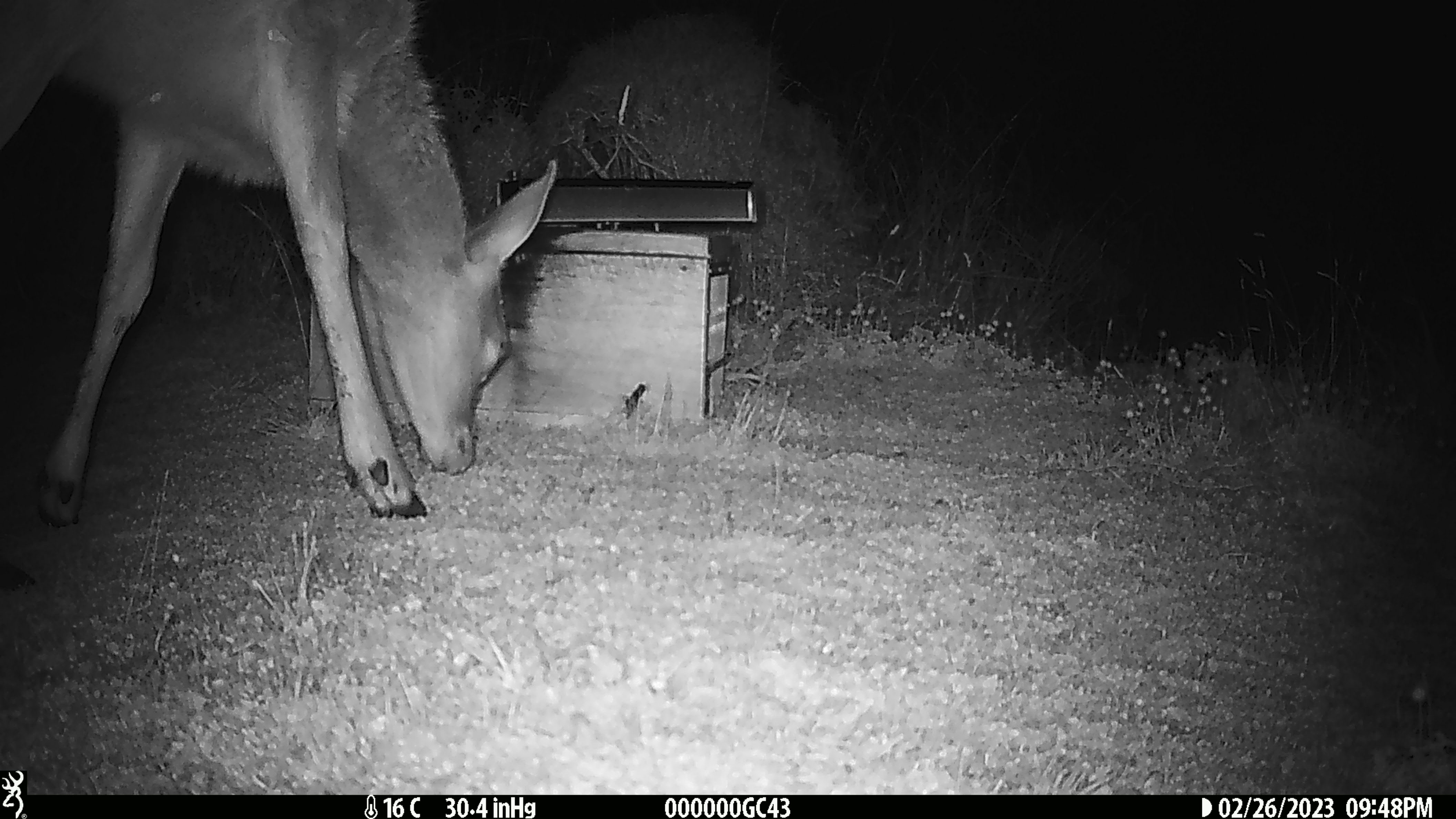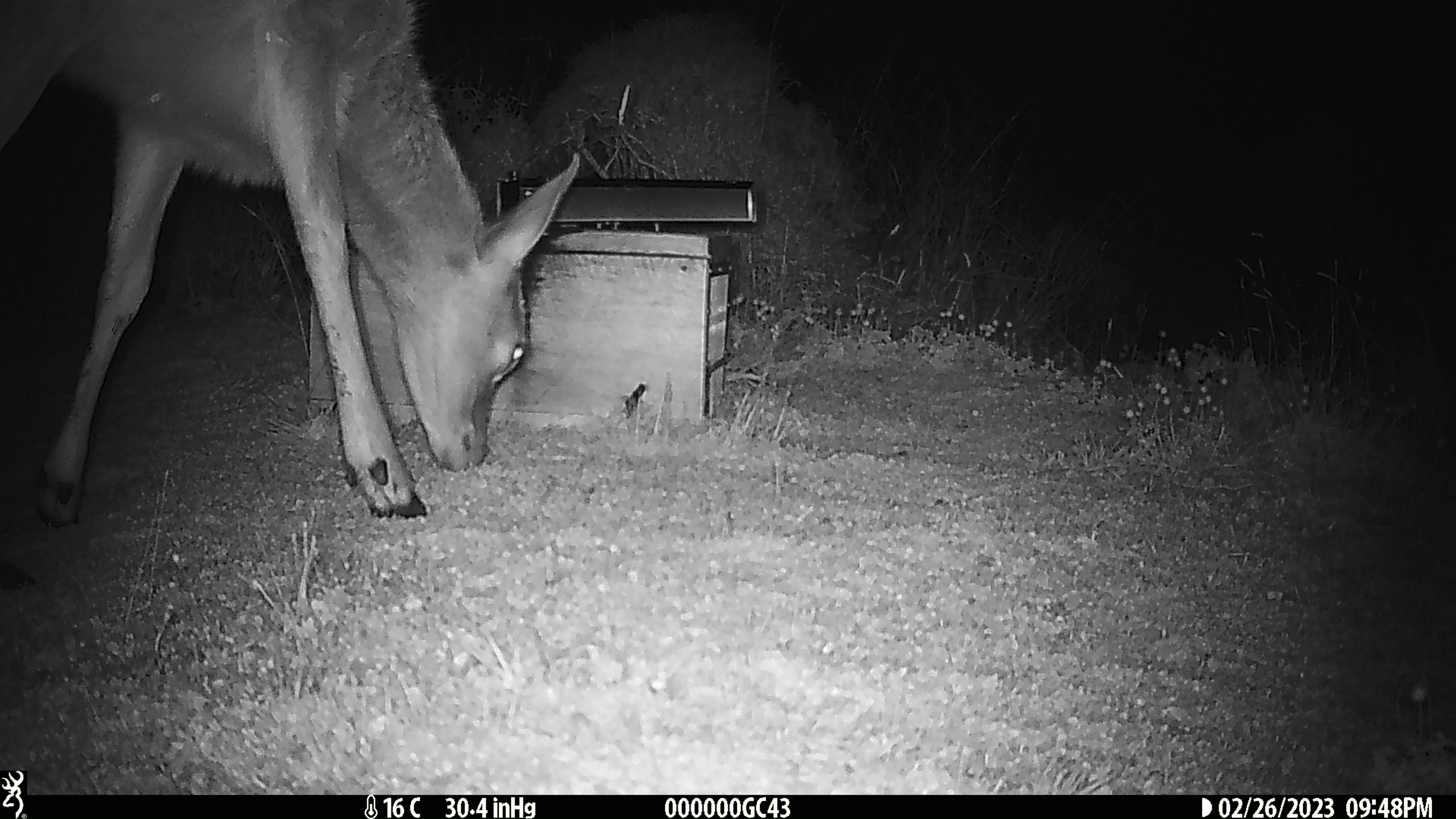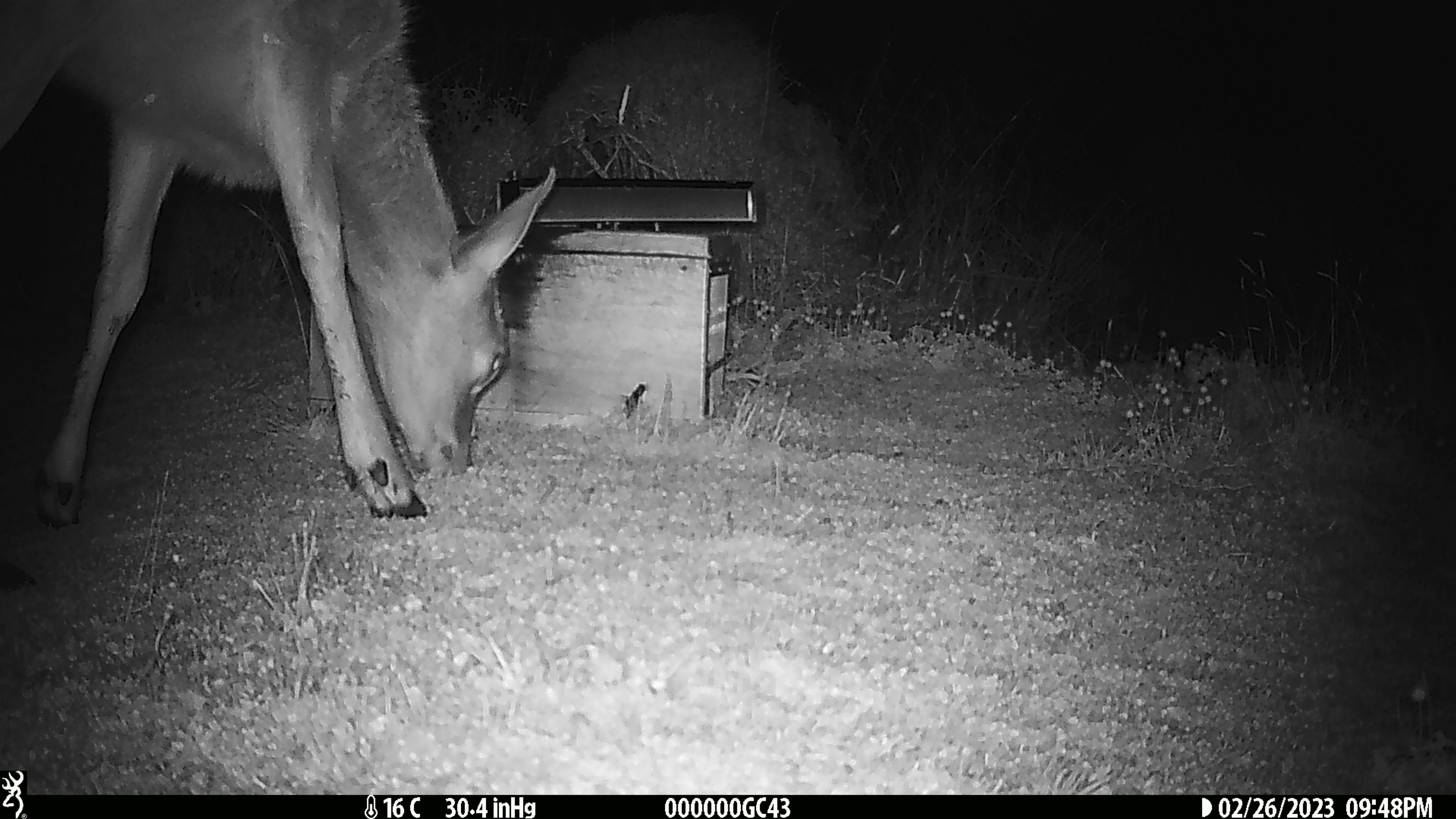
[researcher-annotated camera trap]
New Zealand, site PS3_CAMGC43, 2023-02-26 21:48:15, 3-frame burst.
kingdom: Animalia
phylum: Chordata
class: Mammalia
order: Artiodactyla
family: Cervidae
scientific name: Cervidae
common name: deer